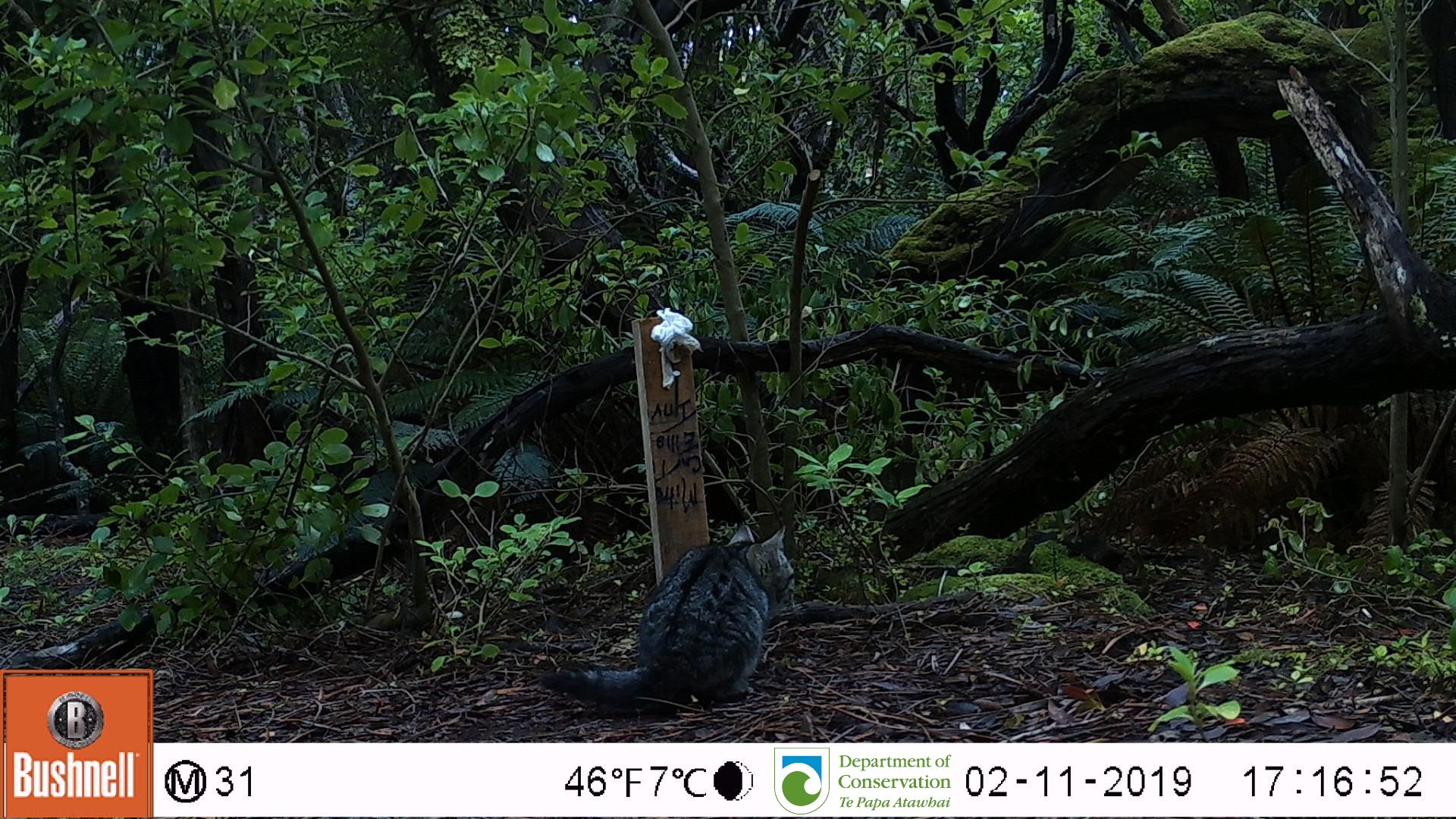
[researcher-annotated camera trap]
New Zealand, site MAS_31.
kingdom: Animalia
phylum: Chordata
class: Mammalia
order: Carnivora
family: Felidae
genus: Felis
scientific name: Felis catus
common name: domestic cat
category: cat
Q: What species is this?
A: Cat (domestic cat) (Felis catus).